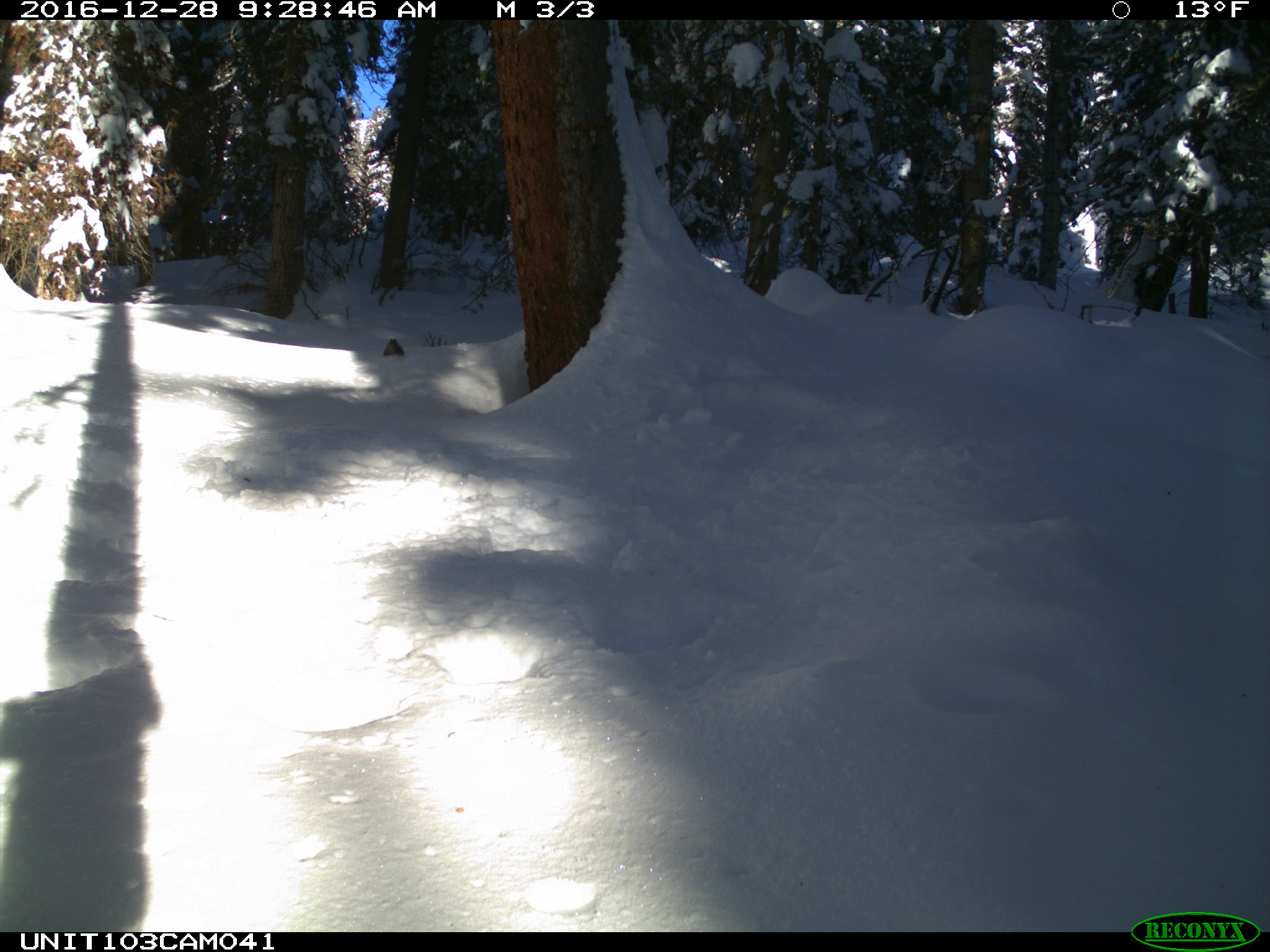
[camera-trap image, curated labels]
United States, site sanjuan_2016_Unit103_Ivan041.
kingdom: Animalia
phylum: Chordata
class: Mammalia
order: Rodentia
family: Sciuridae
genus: Tamiasciurus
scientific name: Tamiasciurus hudsonicus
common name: american red squirrel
Tamiasciurus hudsonicus (american red squirrel).